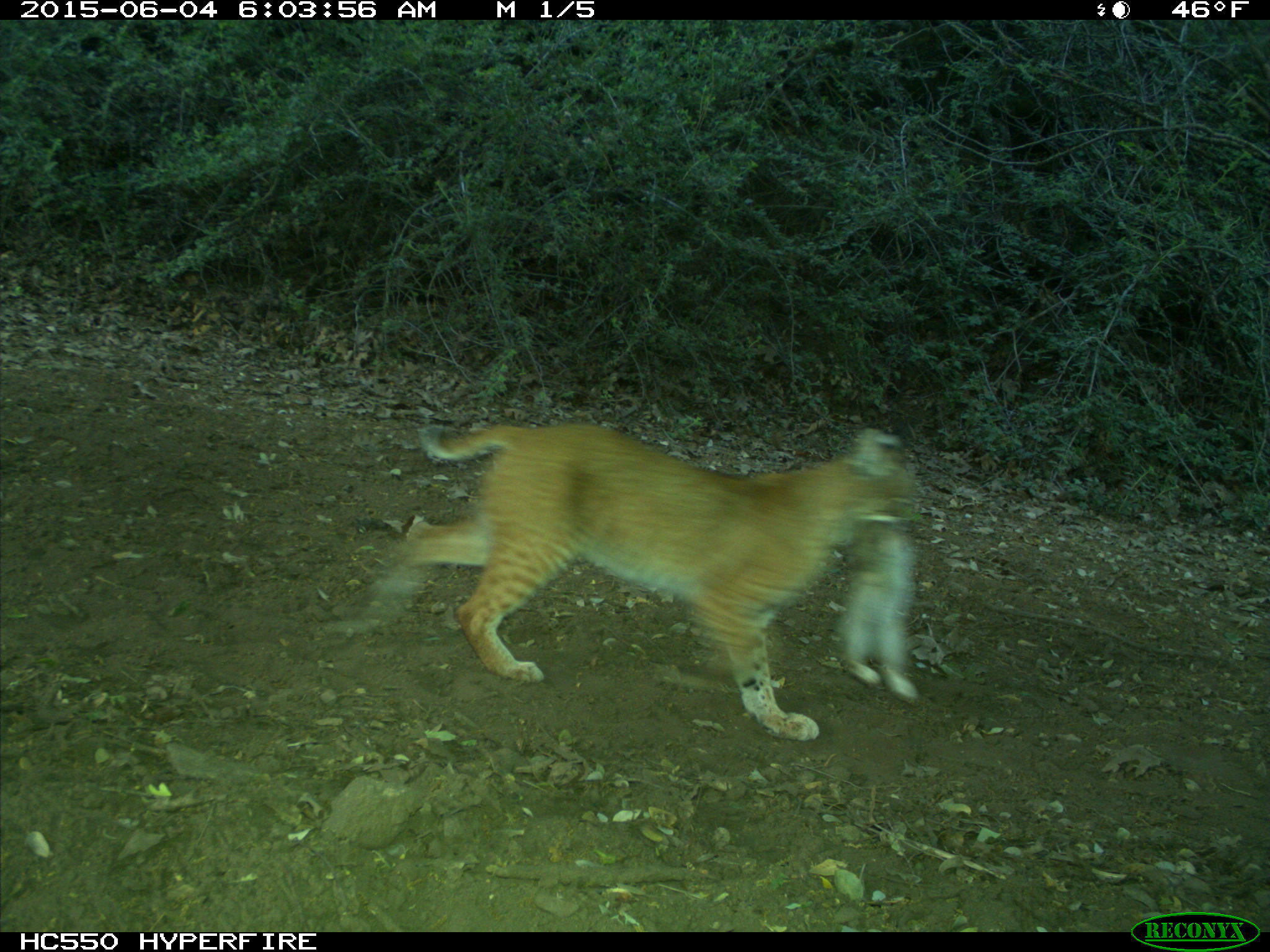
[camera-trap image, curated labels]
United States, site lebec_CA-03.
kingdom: Animalia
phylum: Chordata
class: Mammalia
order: Carnivora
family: Felidae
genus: Lynx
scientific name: Lynx rufus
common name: bobcat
Lynx rufus (bobcat).